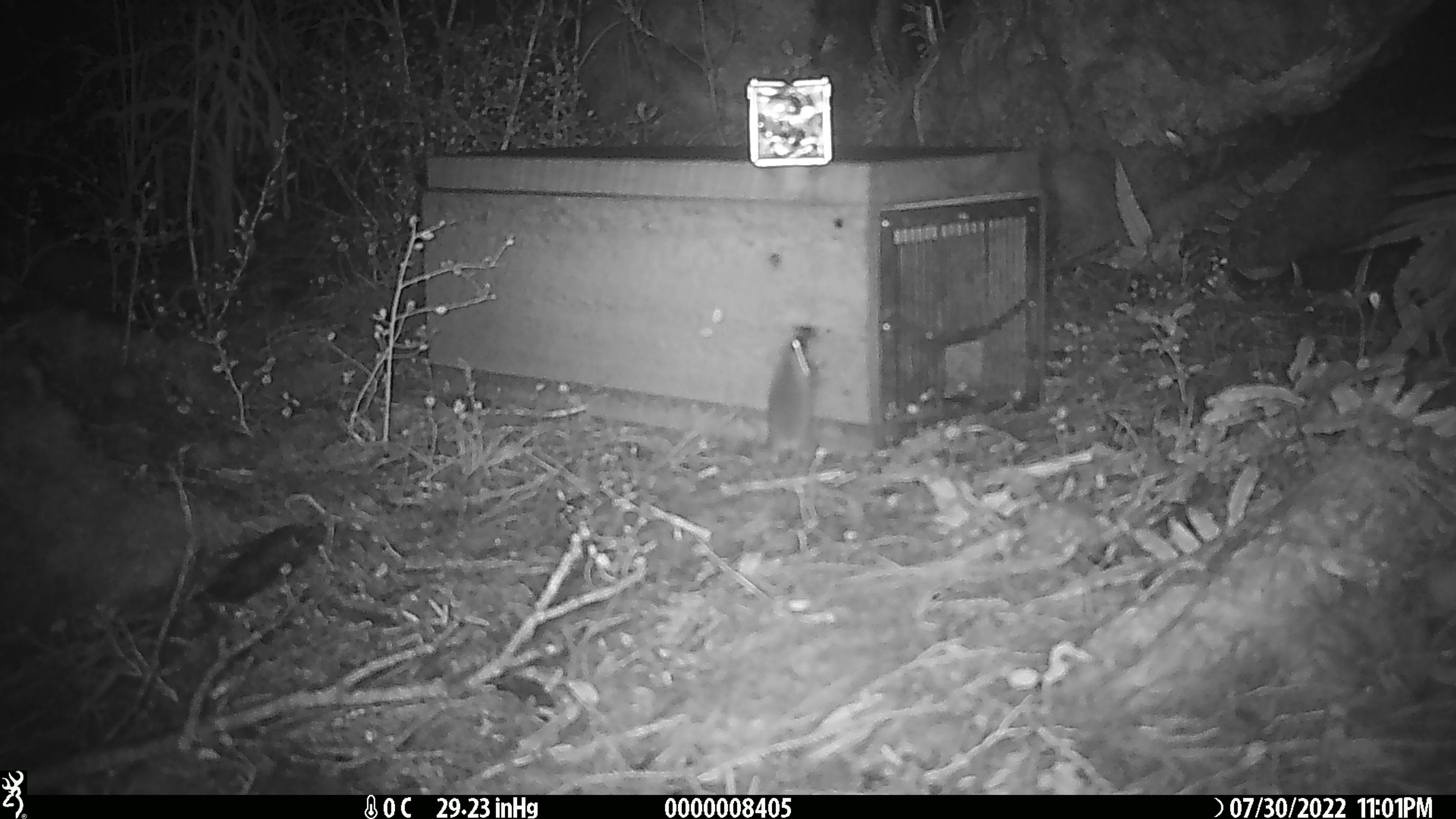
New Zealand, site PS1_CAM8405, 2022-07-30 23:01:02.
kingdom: Animalia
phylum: Chordata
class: Mammalia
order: Rodentia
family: Muridae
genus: Mus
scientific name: Mus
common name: mouse